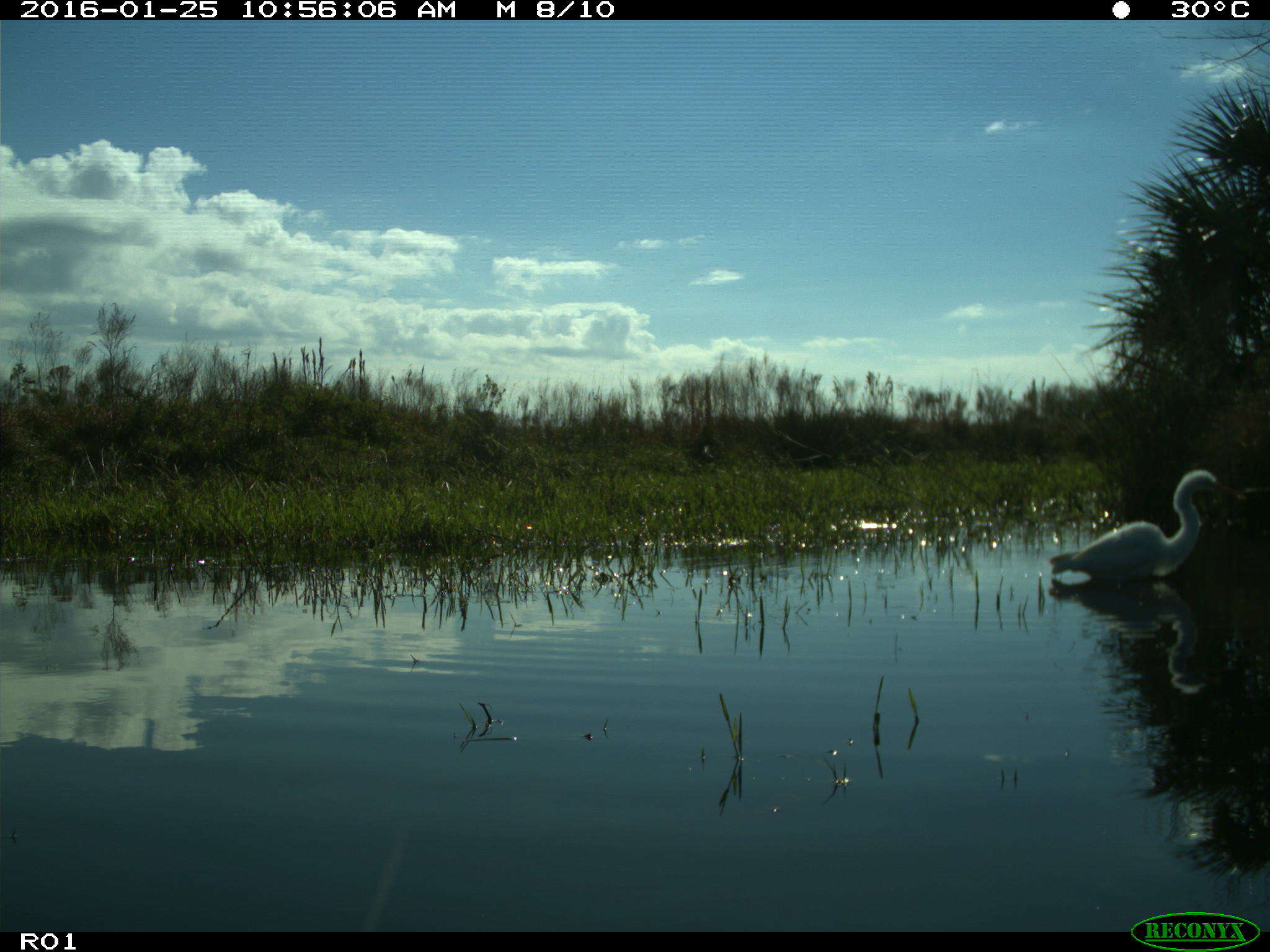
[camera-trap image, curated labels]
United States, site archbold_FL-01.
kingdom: Animalia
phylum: Chordata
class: Aves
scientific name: Aves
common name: birds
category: unidentified bird